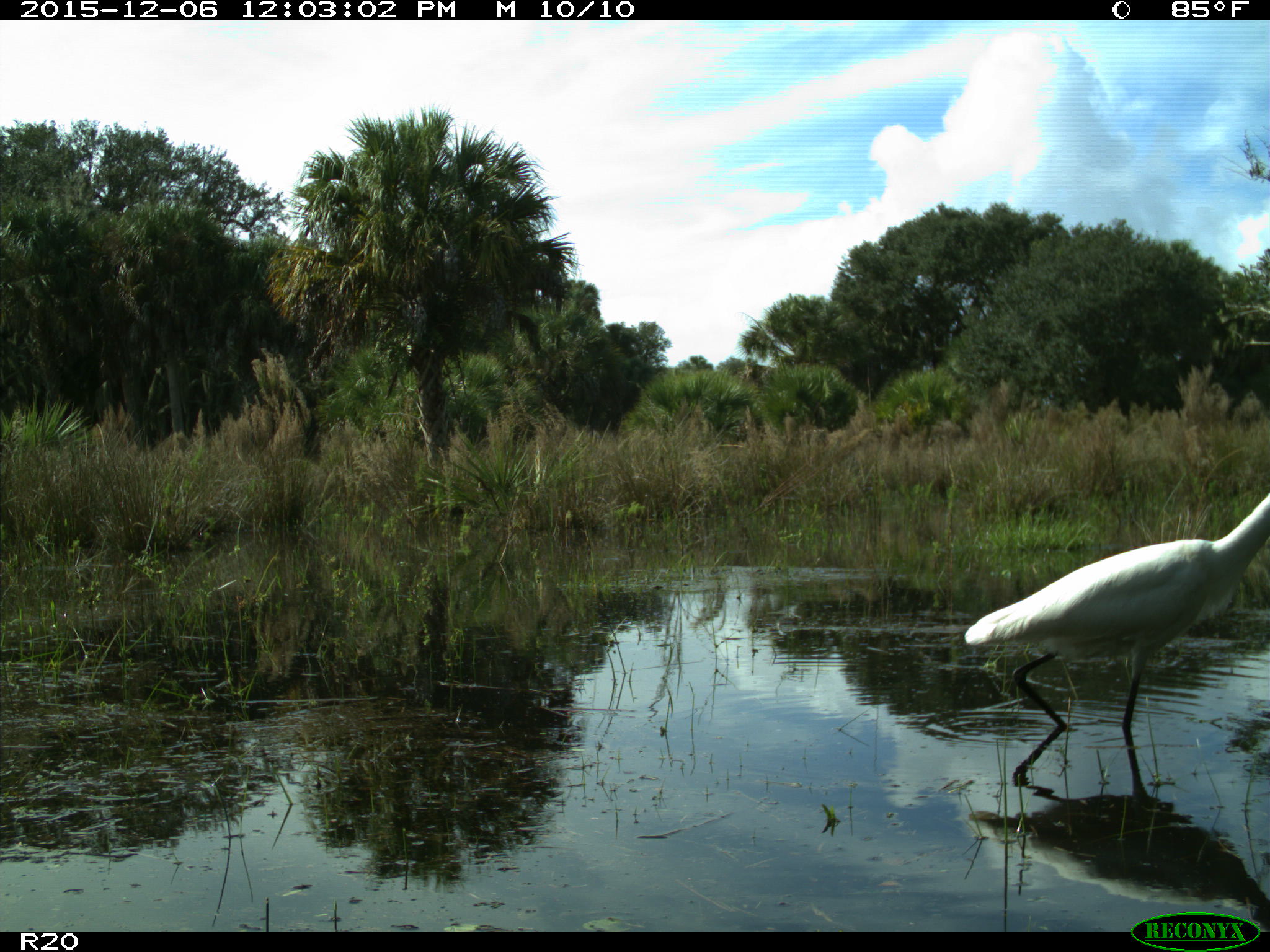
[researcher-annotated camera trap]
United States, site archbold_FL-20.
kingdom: Animalia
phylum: Chordata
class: Aves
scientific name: Aves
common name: birds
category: unidentified bird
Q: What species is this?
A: Unidentified bird (birds) (Aves).